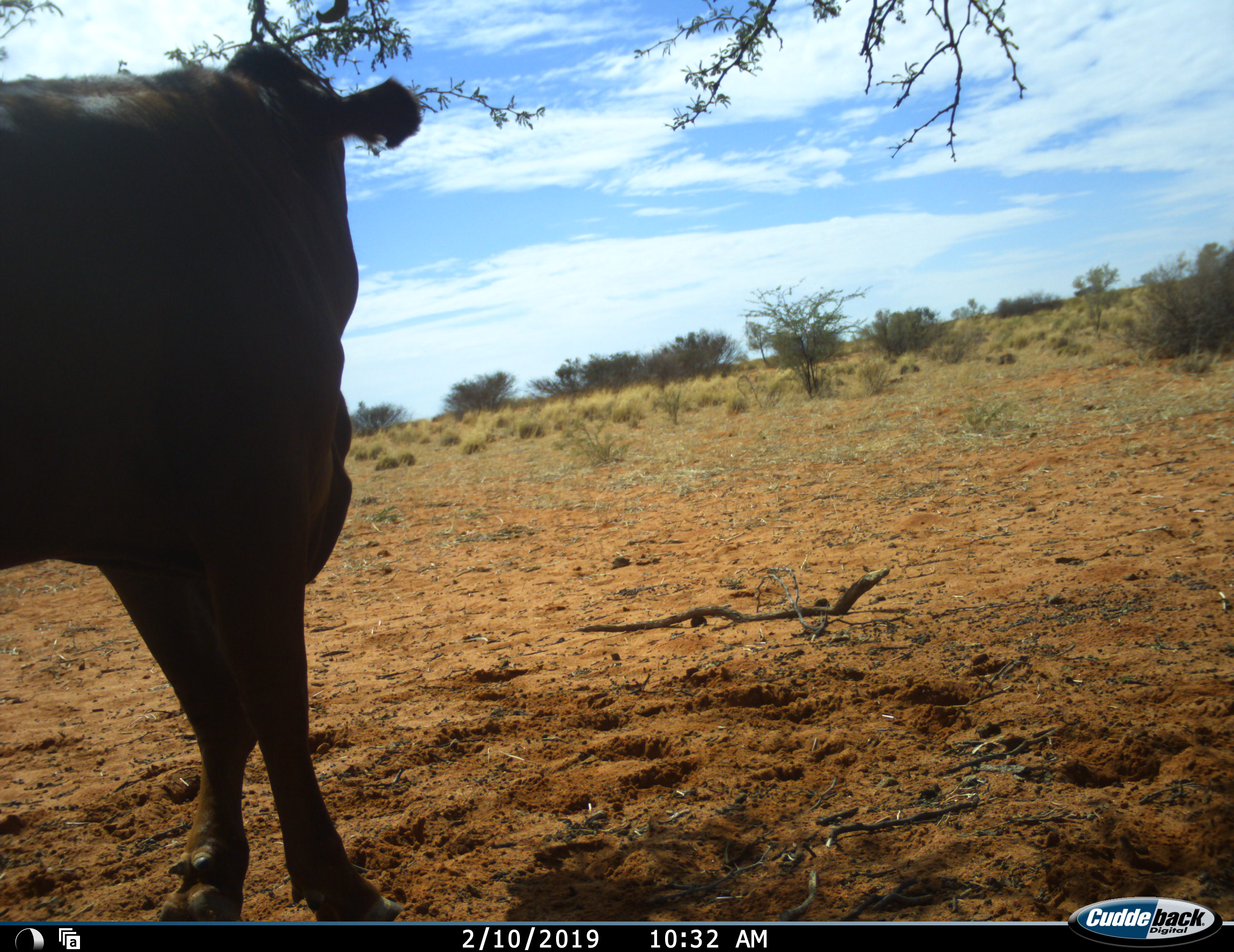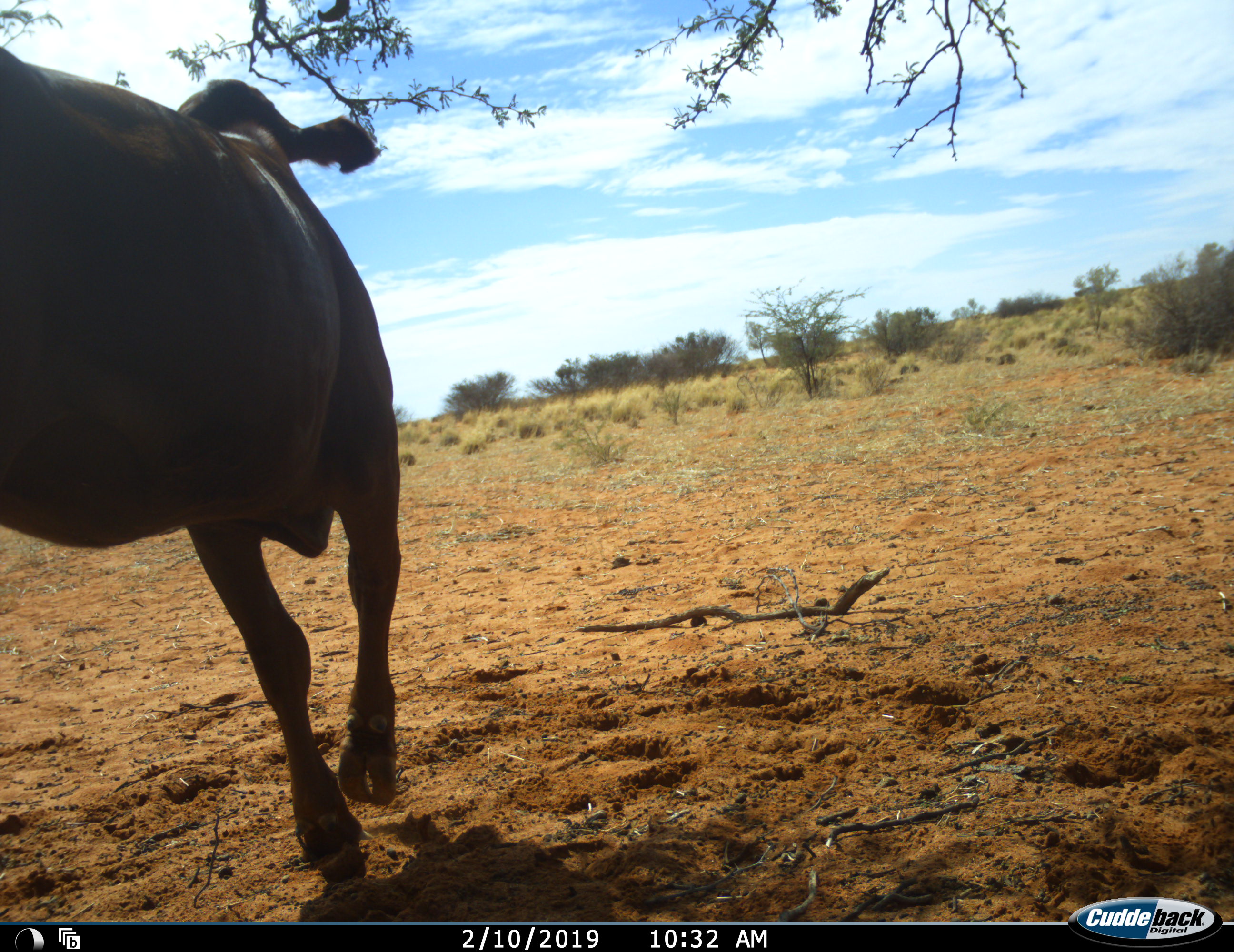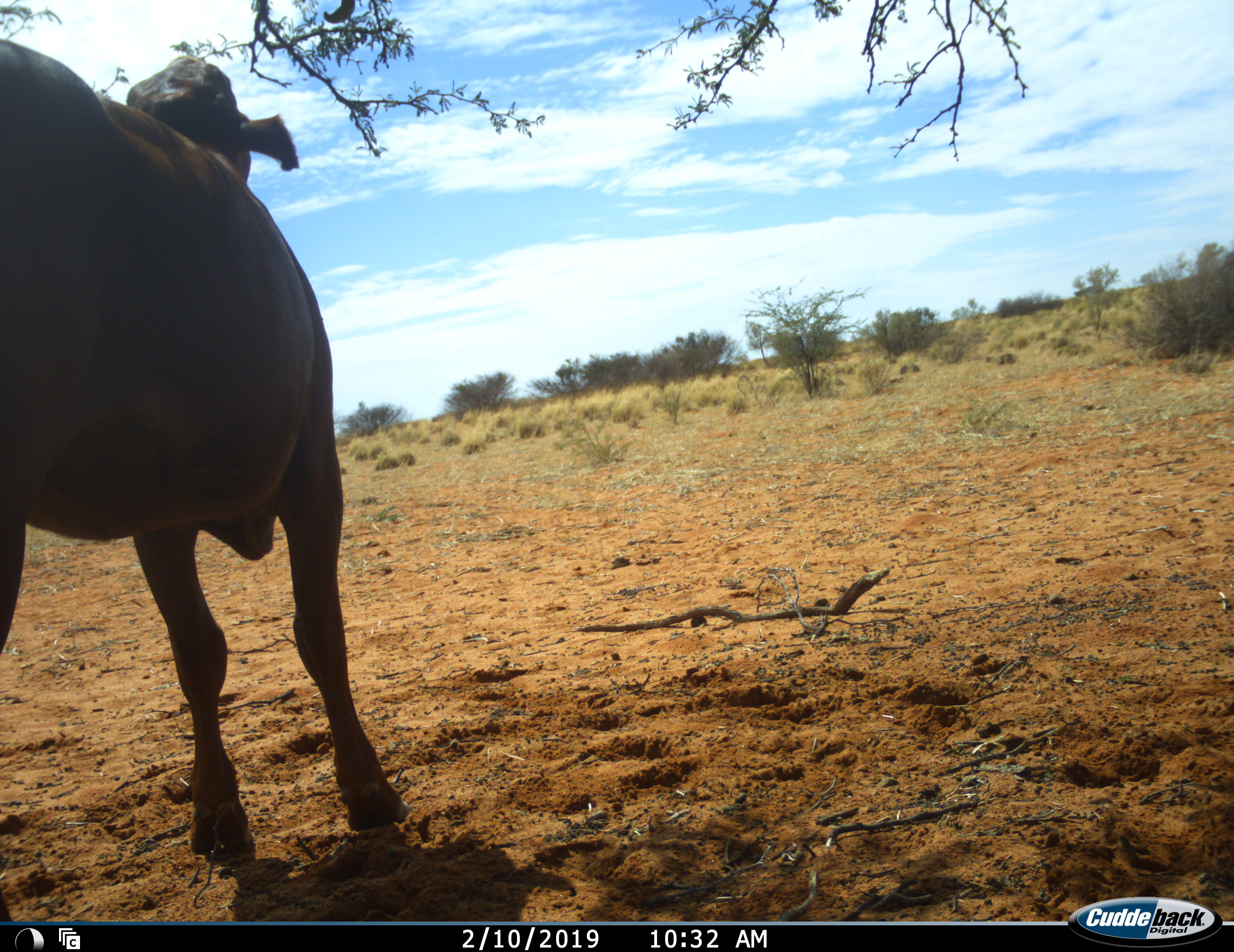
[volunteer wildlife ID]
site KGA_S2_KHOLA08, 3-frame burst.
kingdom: Animalia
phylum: Chordata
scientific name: Vertebrata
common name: domestic animal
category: domesticanimal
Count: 1.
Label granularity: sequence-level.